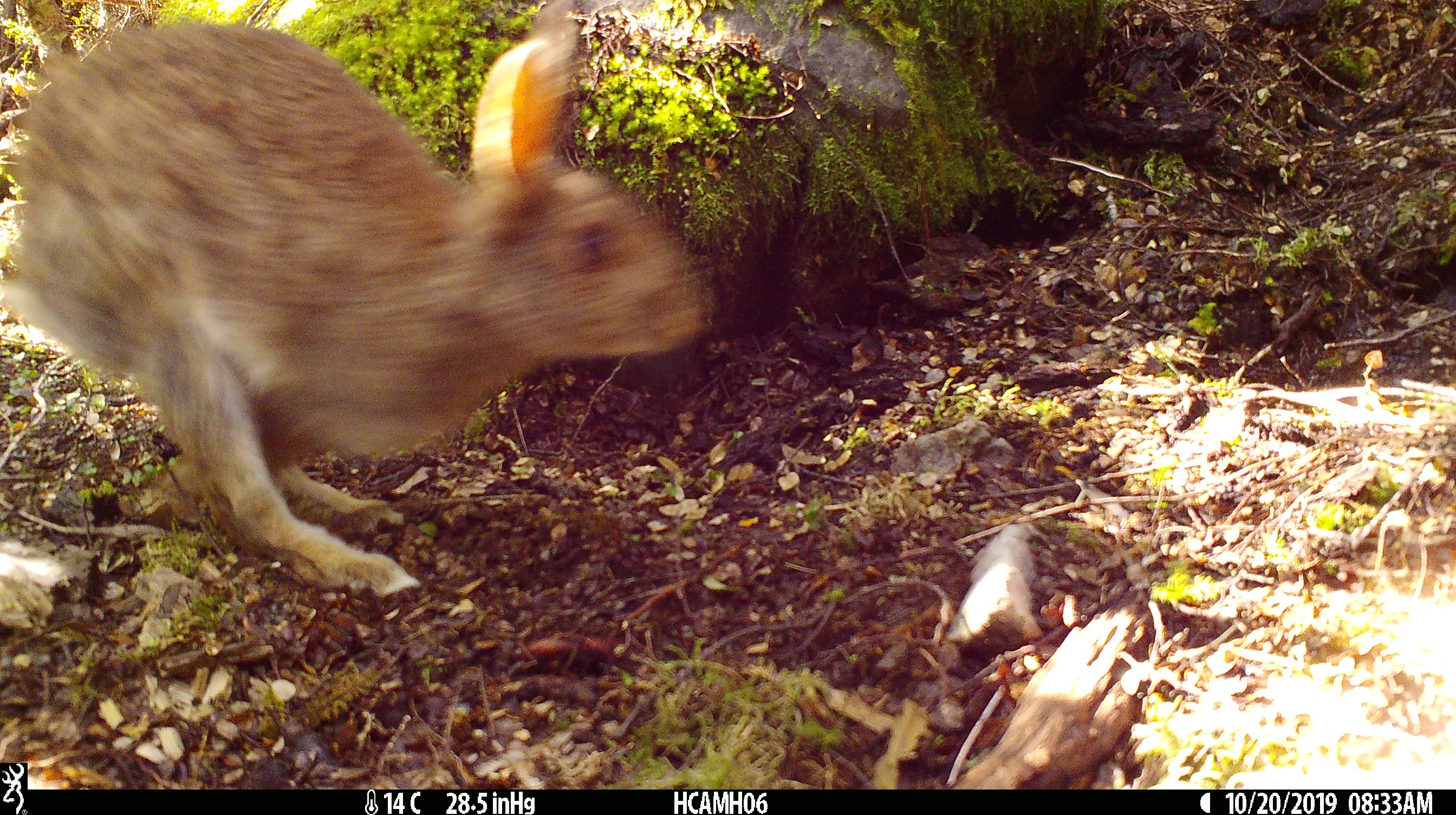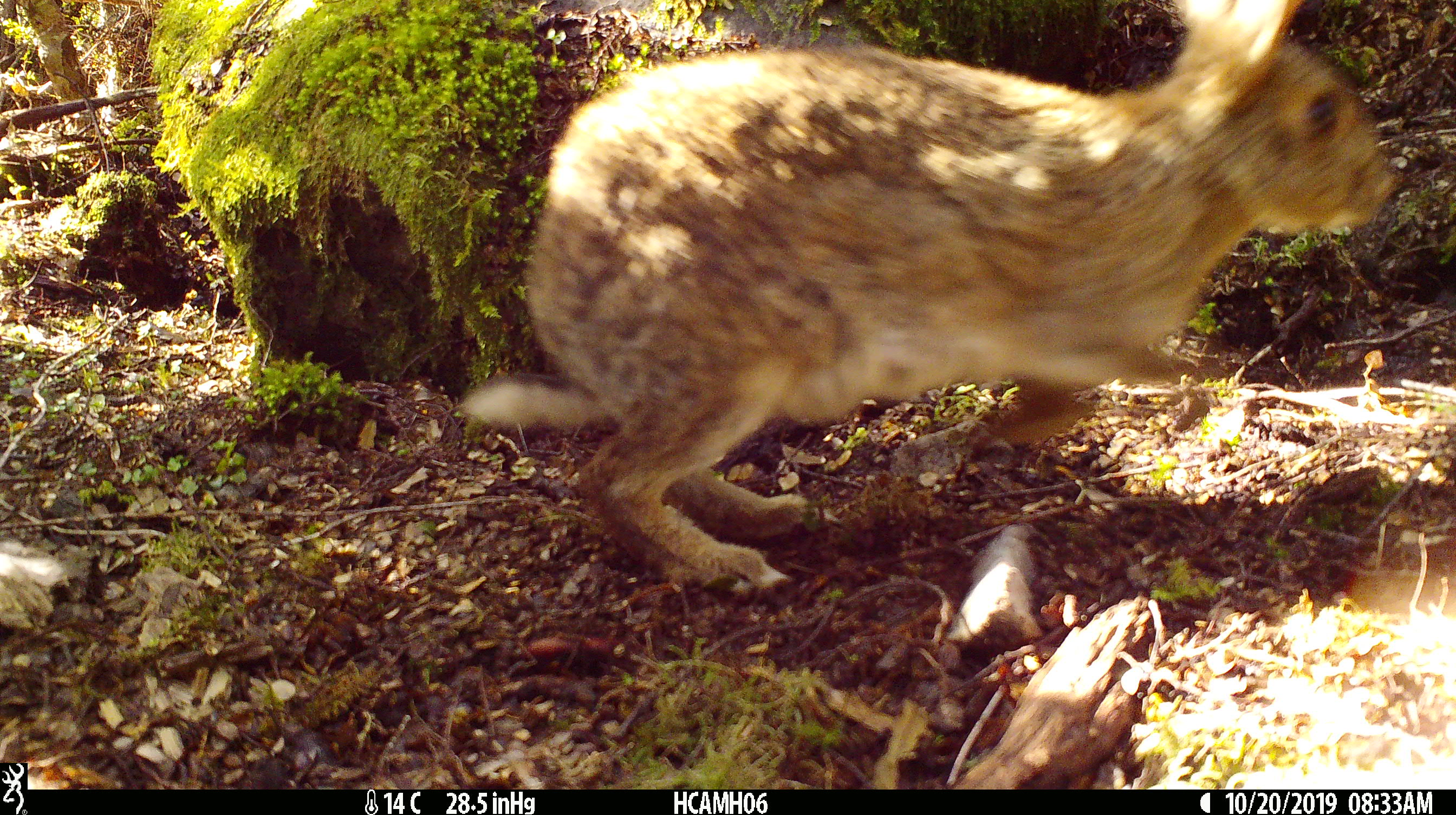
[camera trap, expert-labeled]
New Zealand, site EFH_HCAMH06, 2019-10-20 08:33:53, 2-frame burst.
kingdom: Animalia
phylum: Chordata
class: Mammalia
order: Lagomorpha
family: Leporidae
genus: Oryctolagus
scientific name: Oryctolagus cuniculus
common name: european rabbit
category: rabbit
Rabbit (european rabbit) (Oryctolagus cuniculus).